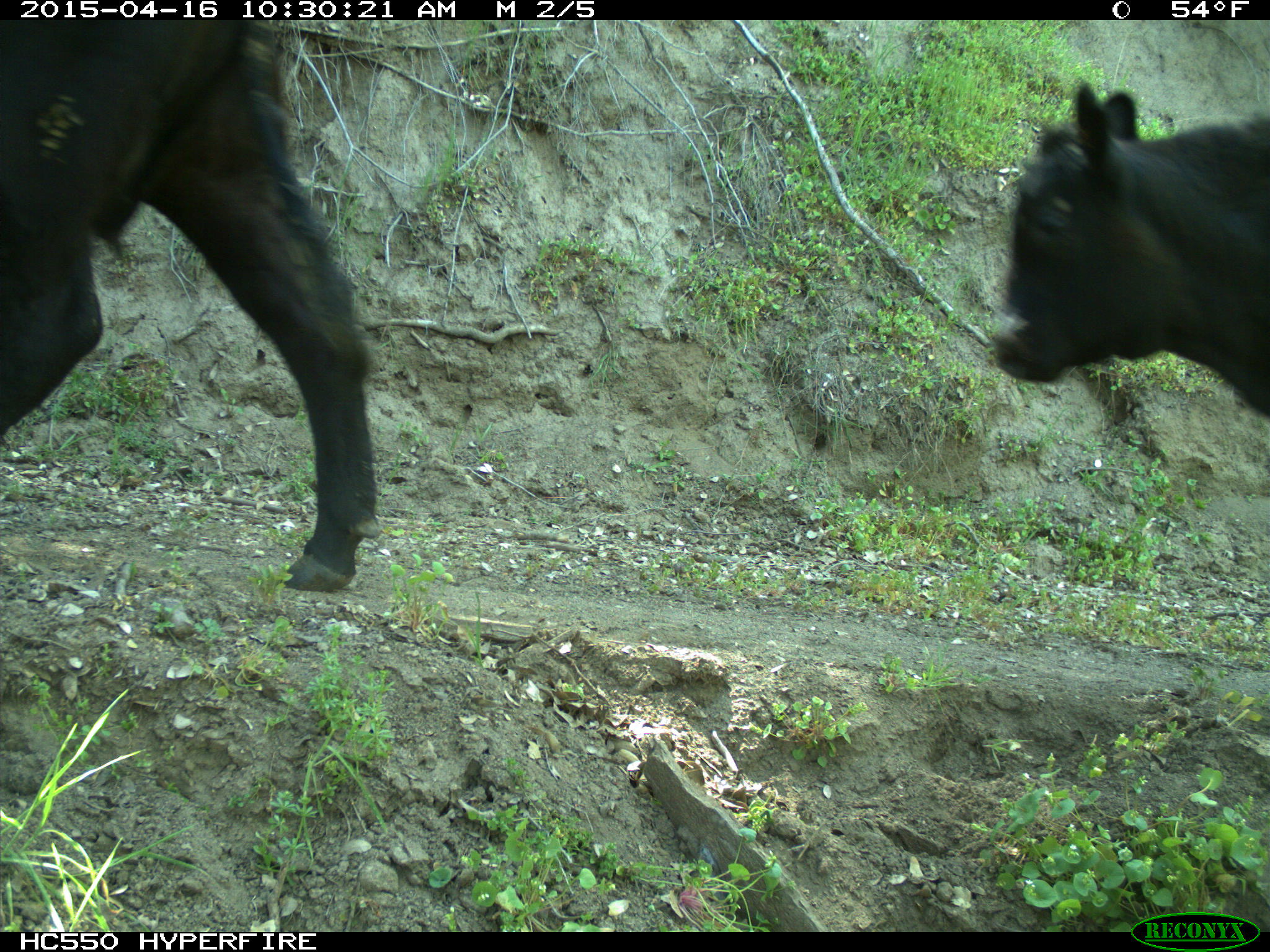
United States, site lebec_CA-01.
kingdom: Animalia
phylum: Chordata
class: Mammalia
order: Artiodactyla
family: Bovidae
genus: Bos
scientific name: Bos taurus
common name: domestic cow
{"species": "Bos taurus (domestic cow)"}